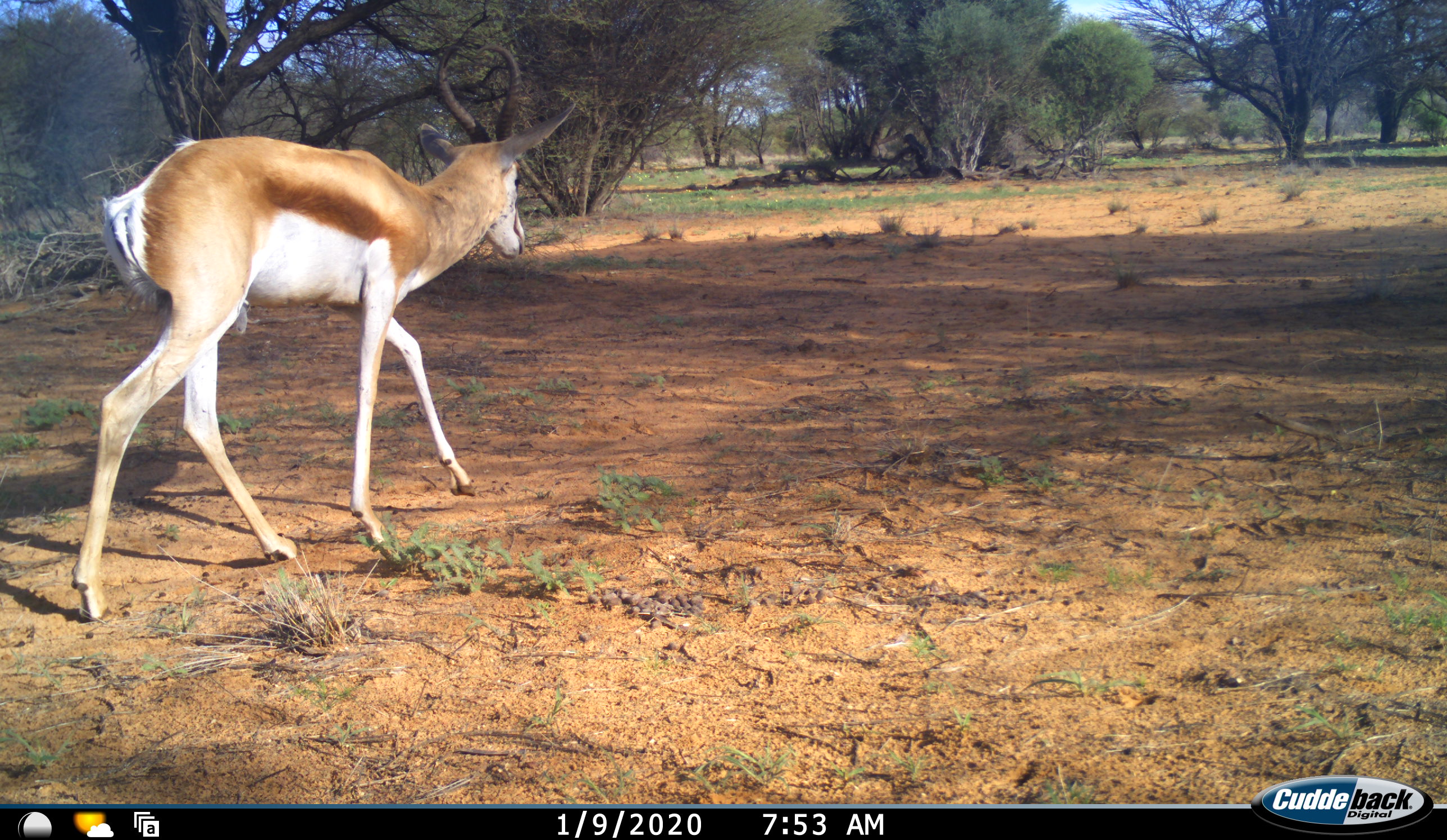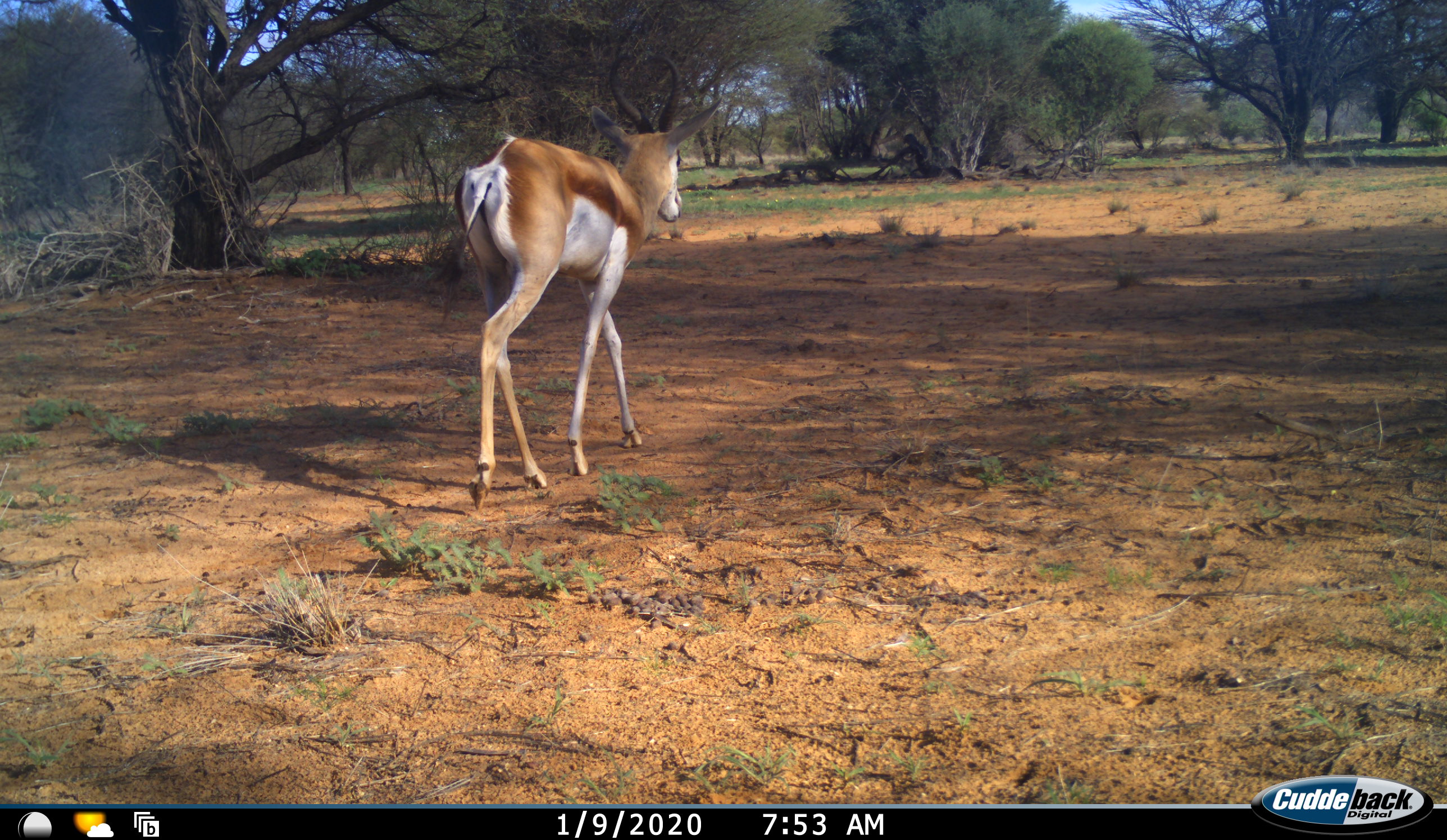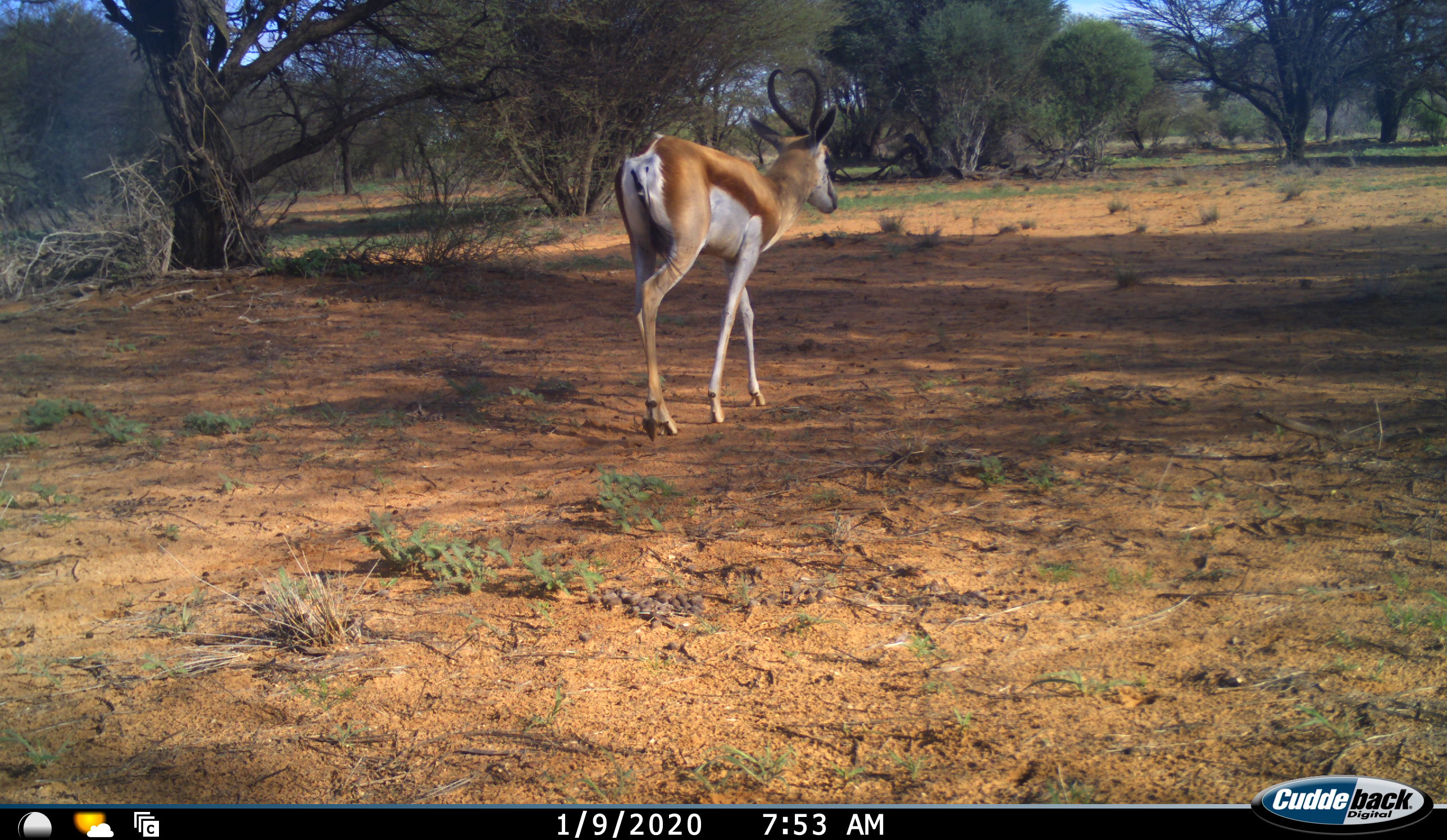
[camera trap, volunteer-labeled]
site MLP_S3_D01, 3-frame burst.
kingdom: Animalia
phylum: Chordata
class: Mammalia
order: Artiodactyla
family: Bovidae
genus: Antidorcas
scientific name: Antidorcas marsupialis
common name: springbok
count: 1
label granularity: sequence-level